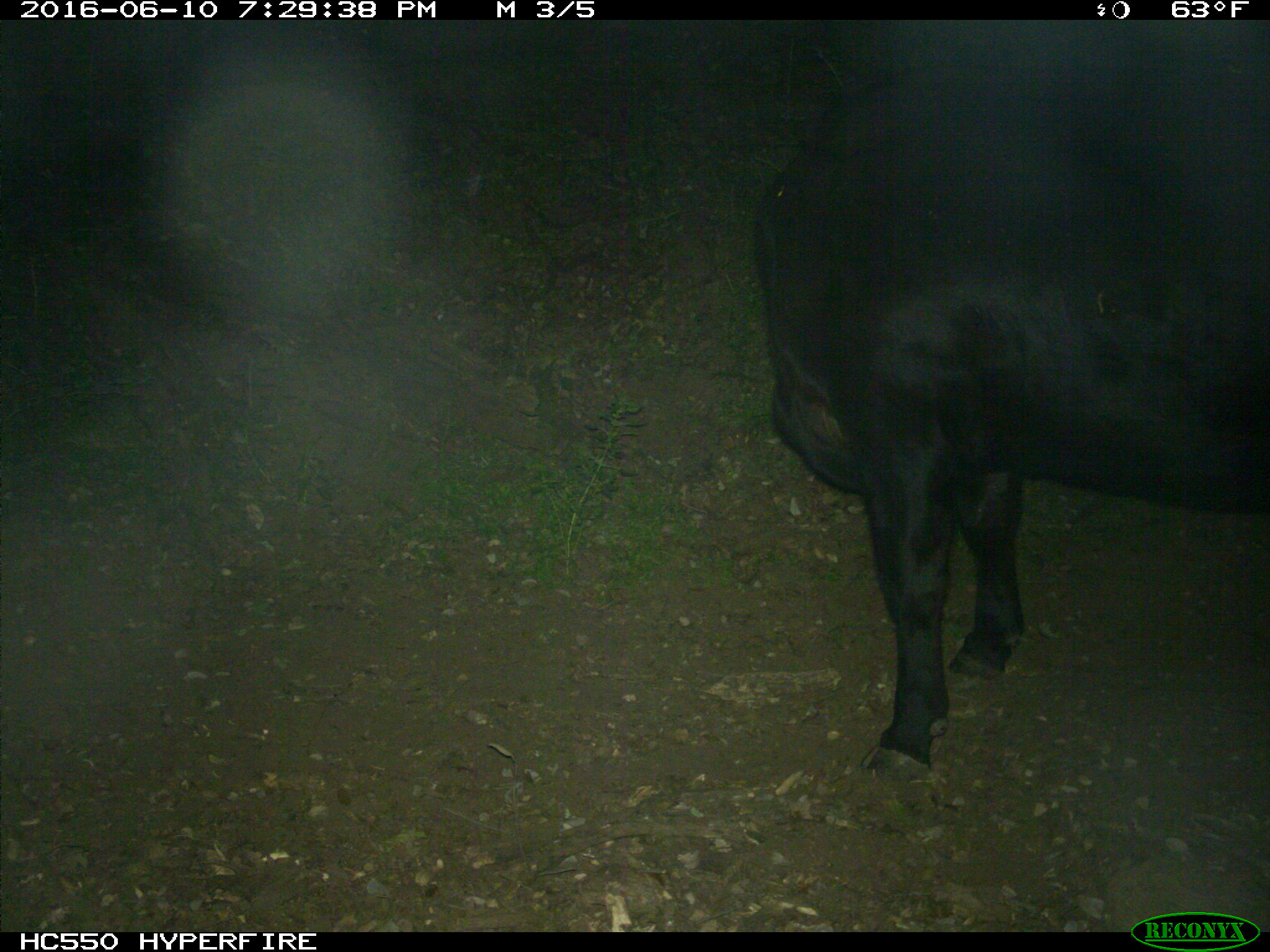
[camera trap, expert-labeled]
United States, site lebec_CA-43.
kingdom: Animalia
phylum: Chordata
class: Mammalia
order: Artiodactyla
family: Bovidae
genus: Bos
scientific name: Bos taurus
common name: domestic cow